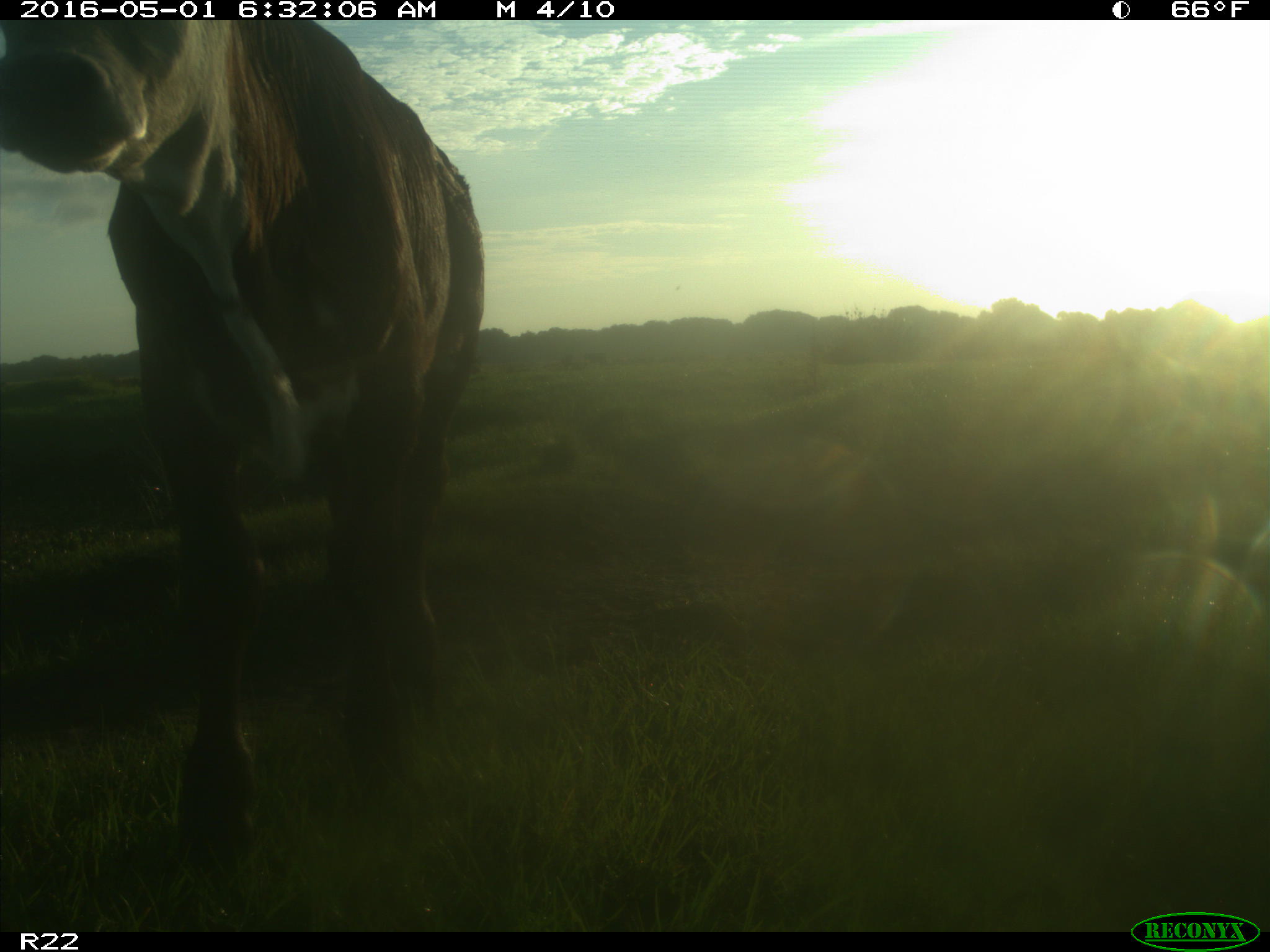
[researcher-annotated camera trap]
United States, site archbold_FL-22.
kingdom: Animalia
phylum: Chordata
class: Mammalia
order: Artiodactyla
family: Bovidae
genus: Bos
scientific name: Bos taurus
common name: domestic cow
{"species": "Bos taurus (domestic cow)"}